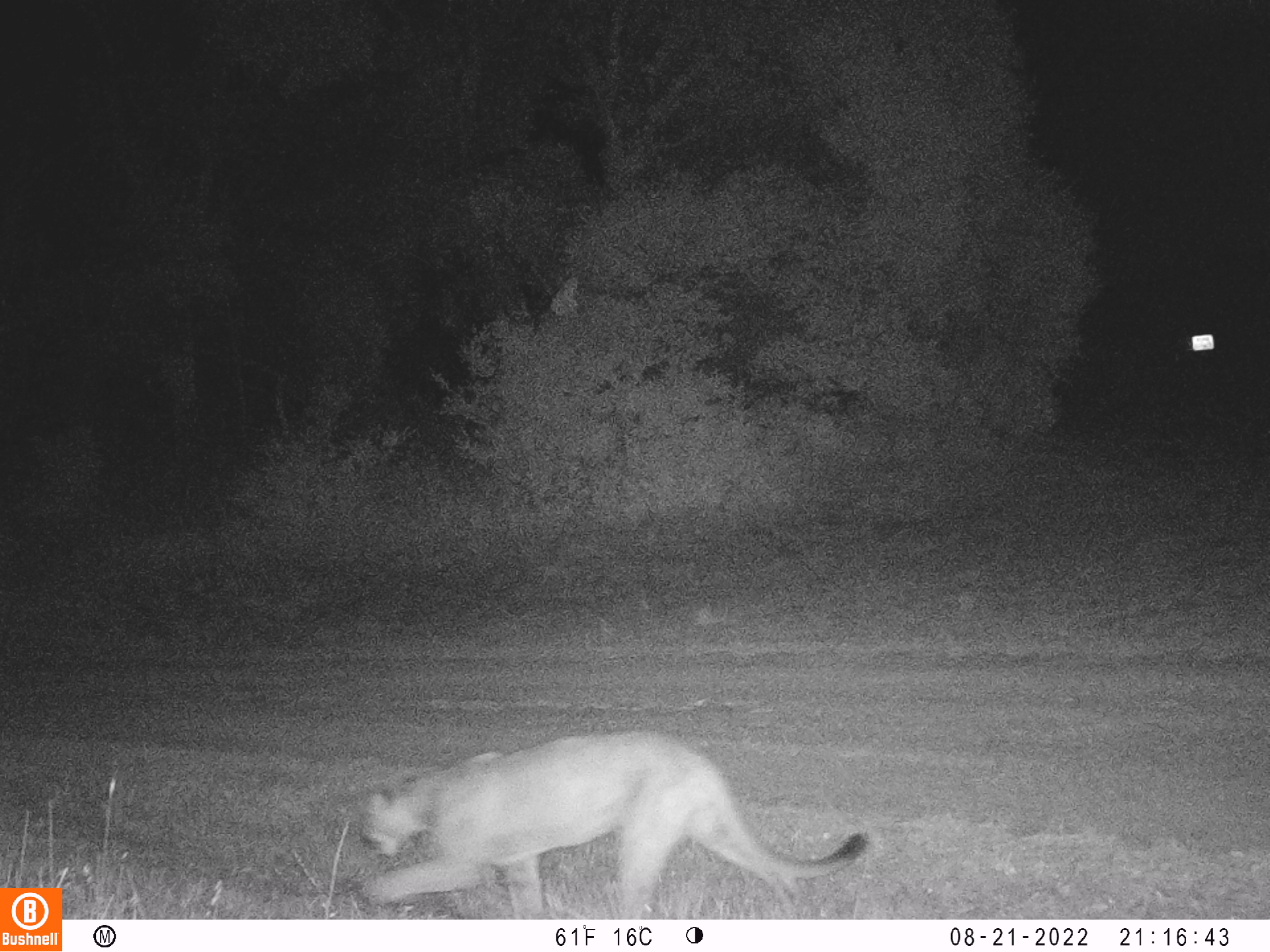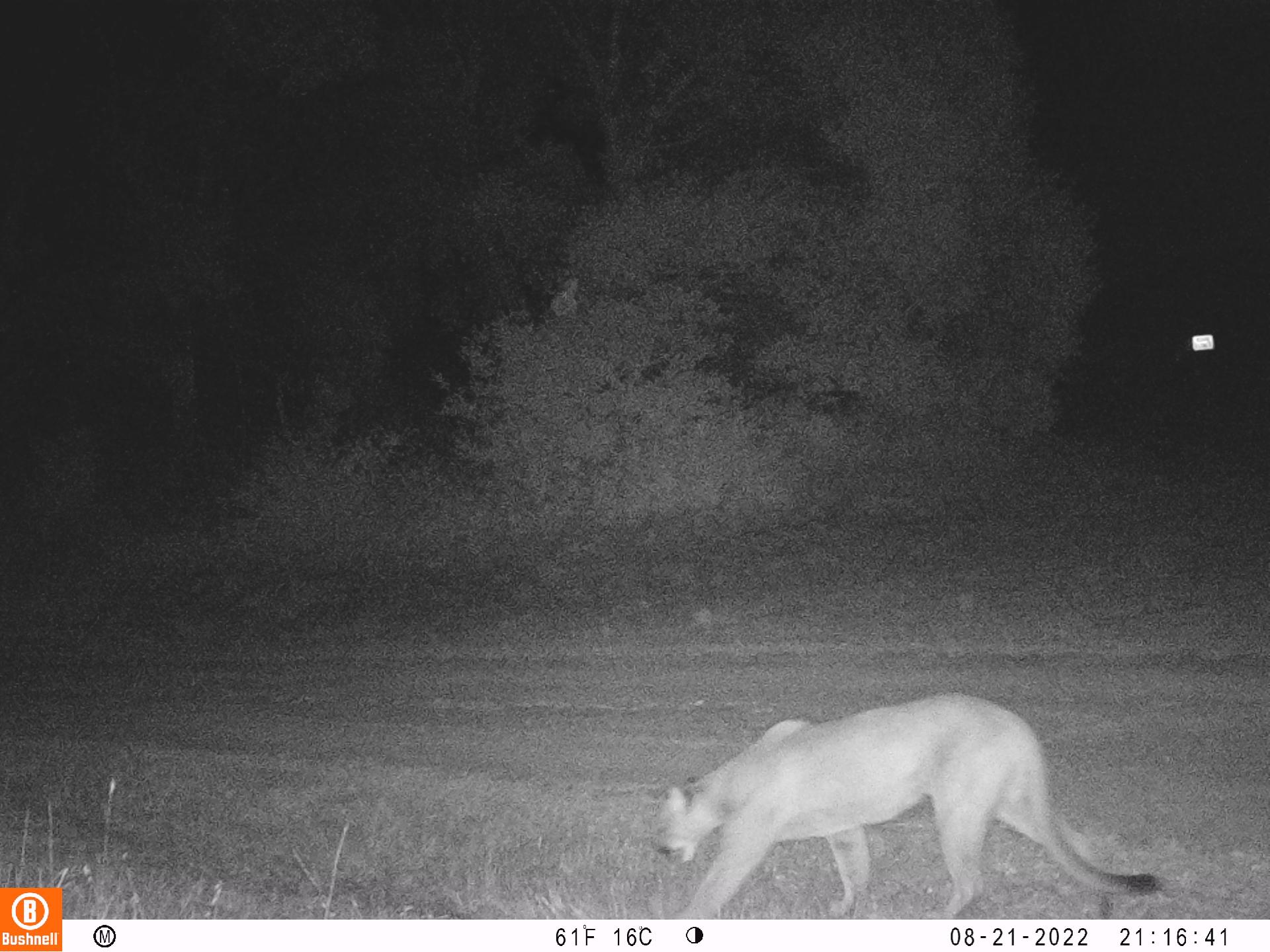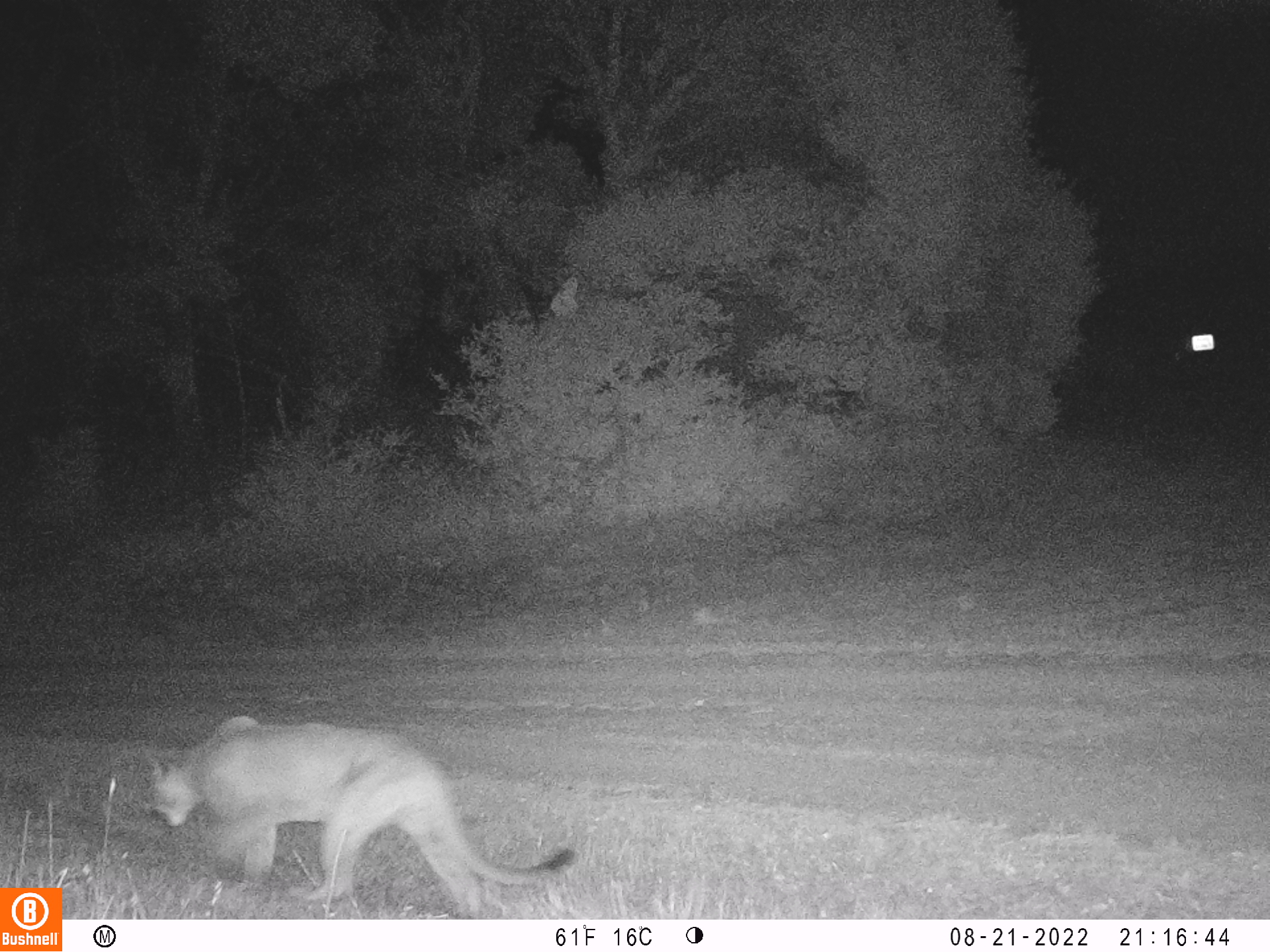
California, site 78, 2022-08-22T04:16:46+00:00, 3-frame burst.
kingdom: Animalia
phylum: Chordata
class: Mammalia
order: Carnivora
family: Felidae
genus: Puma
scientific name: Puma concolor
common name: puma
Puma (Puma concolor).